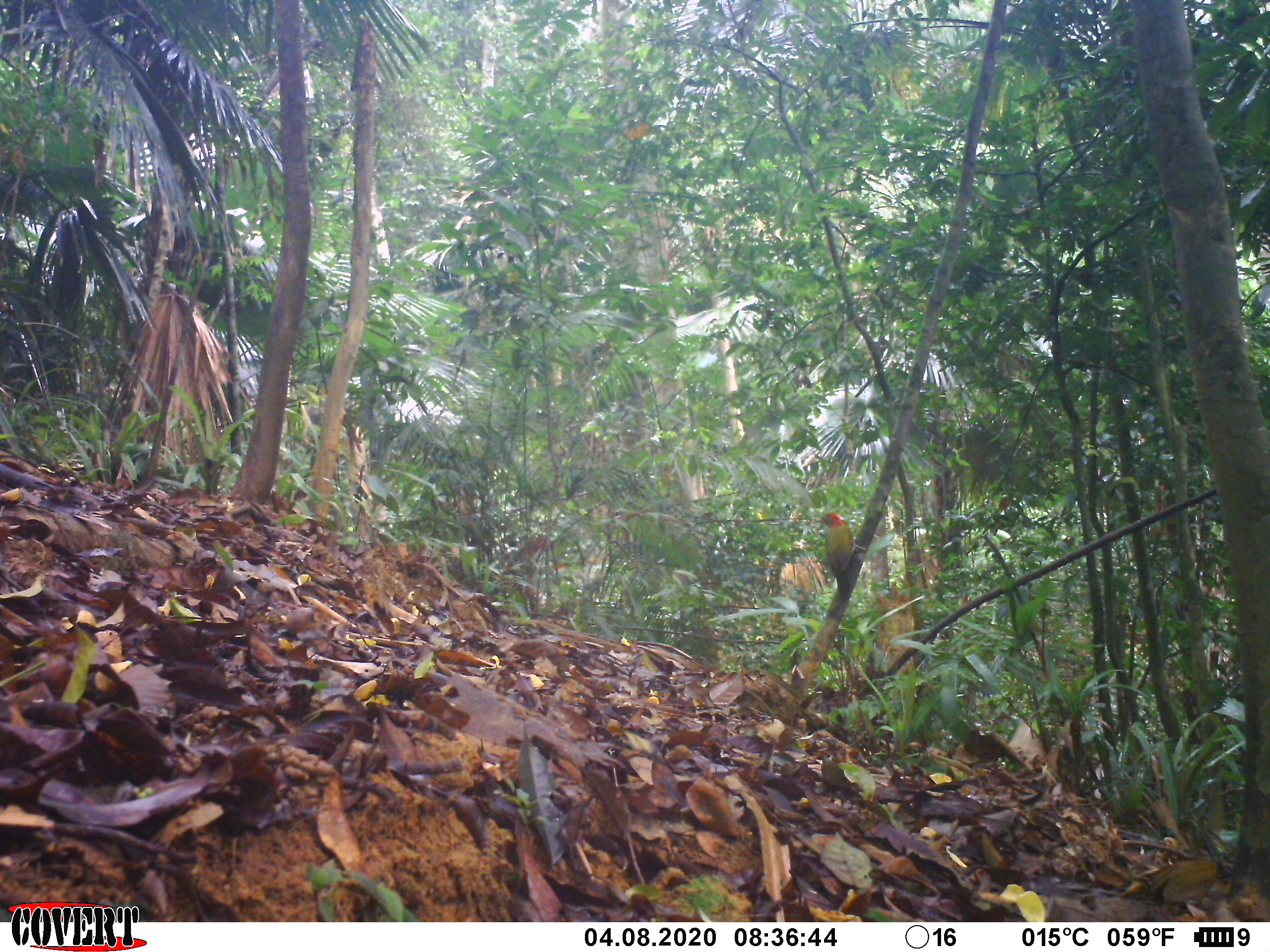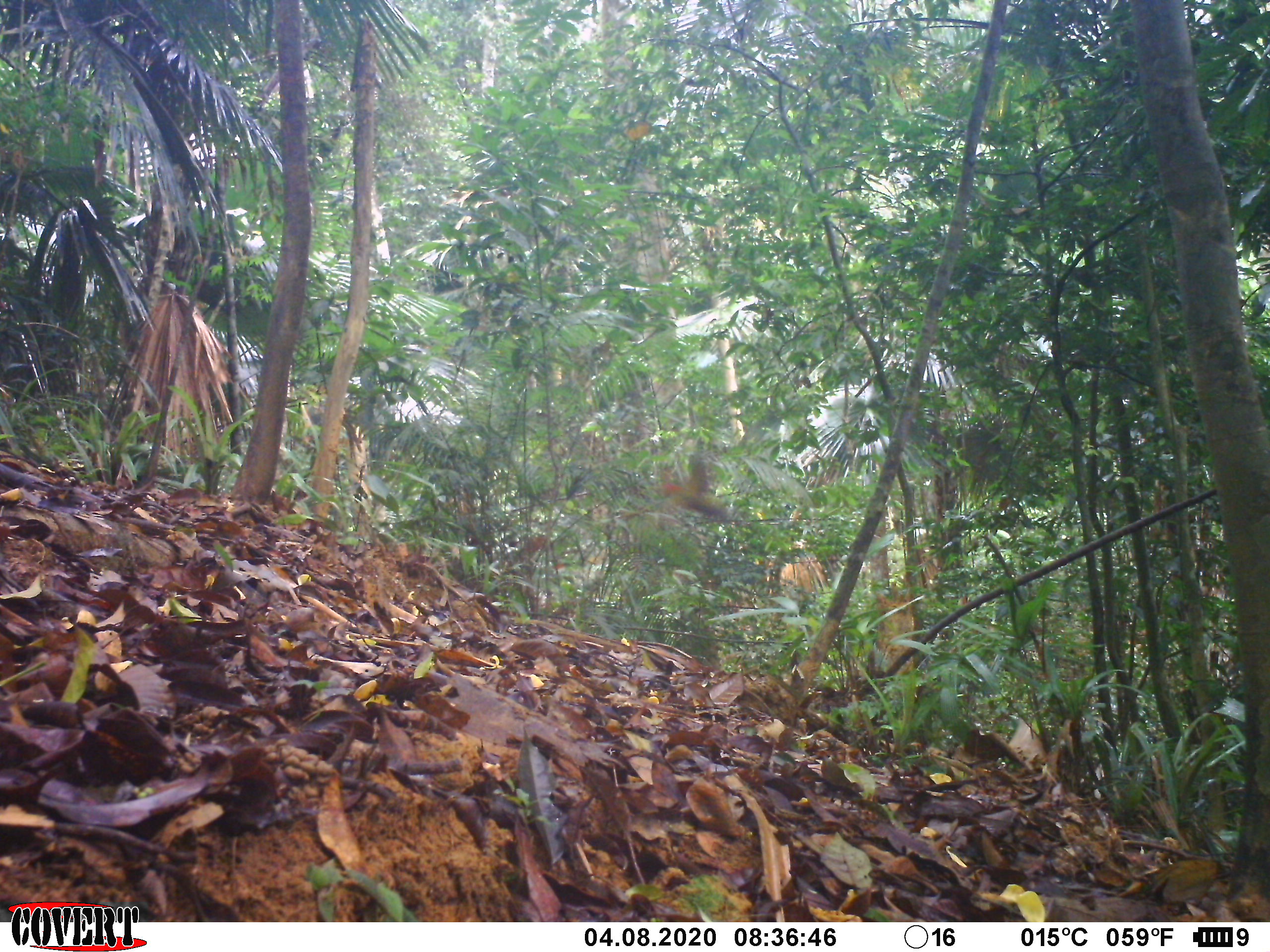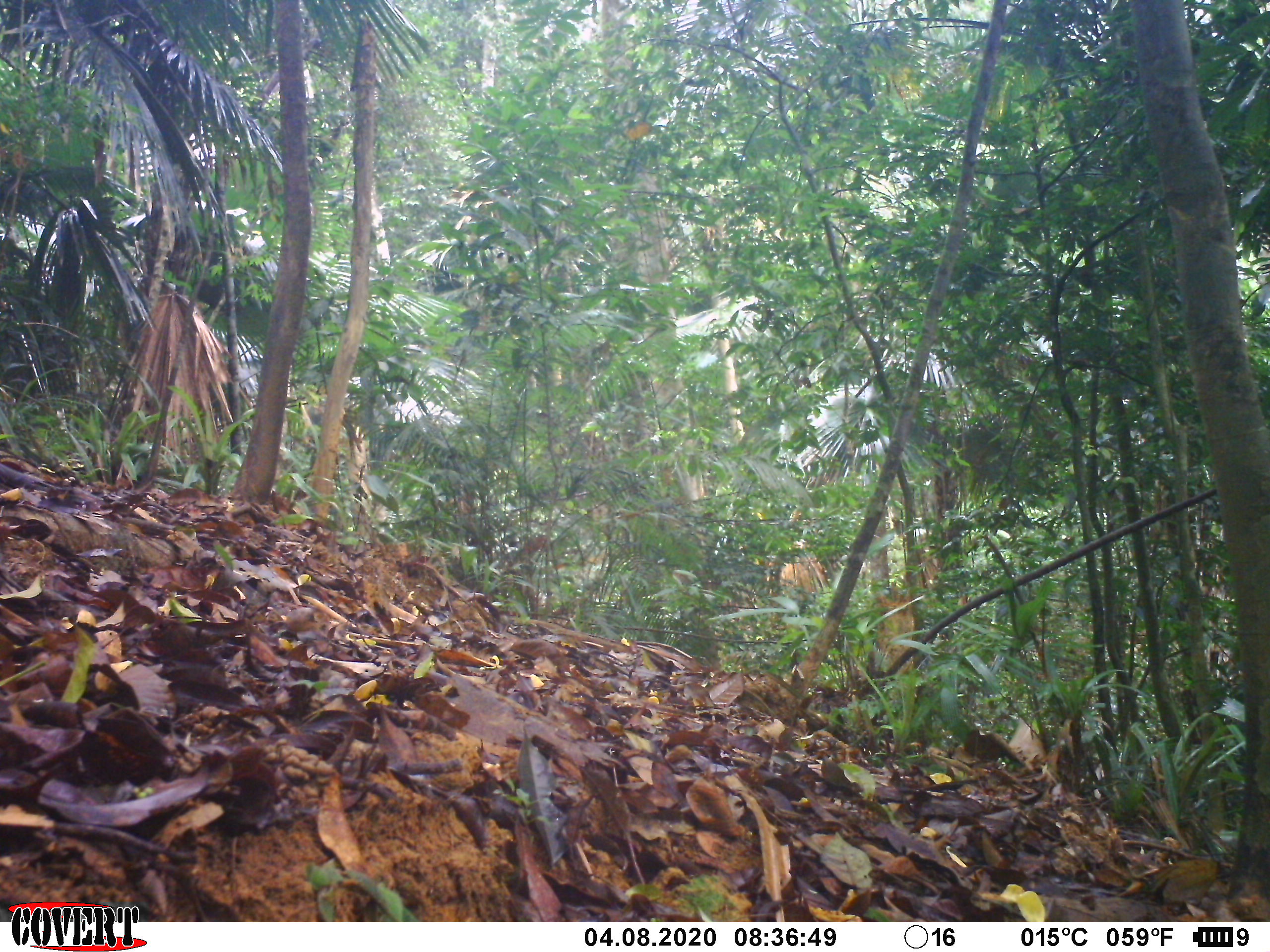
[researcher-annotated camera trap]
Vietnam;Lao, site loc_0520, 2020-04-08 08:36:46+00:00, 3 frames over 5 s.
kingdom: Animalia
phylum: Chordata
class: Aves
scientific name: Aves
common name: bird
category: unidentified bird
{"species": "unidentified bird (bird) (Aves)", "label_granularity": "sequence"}